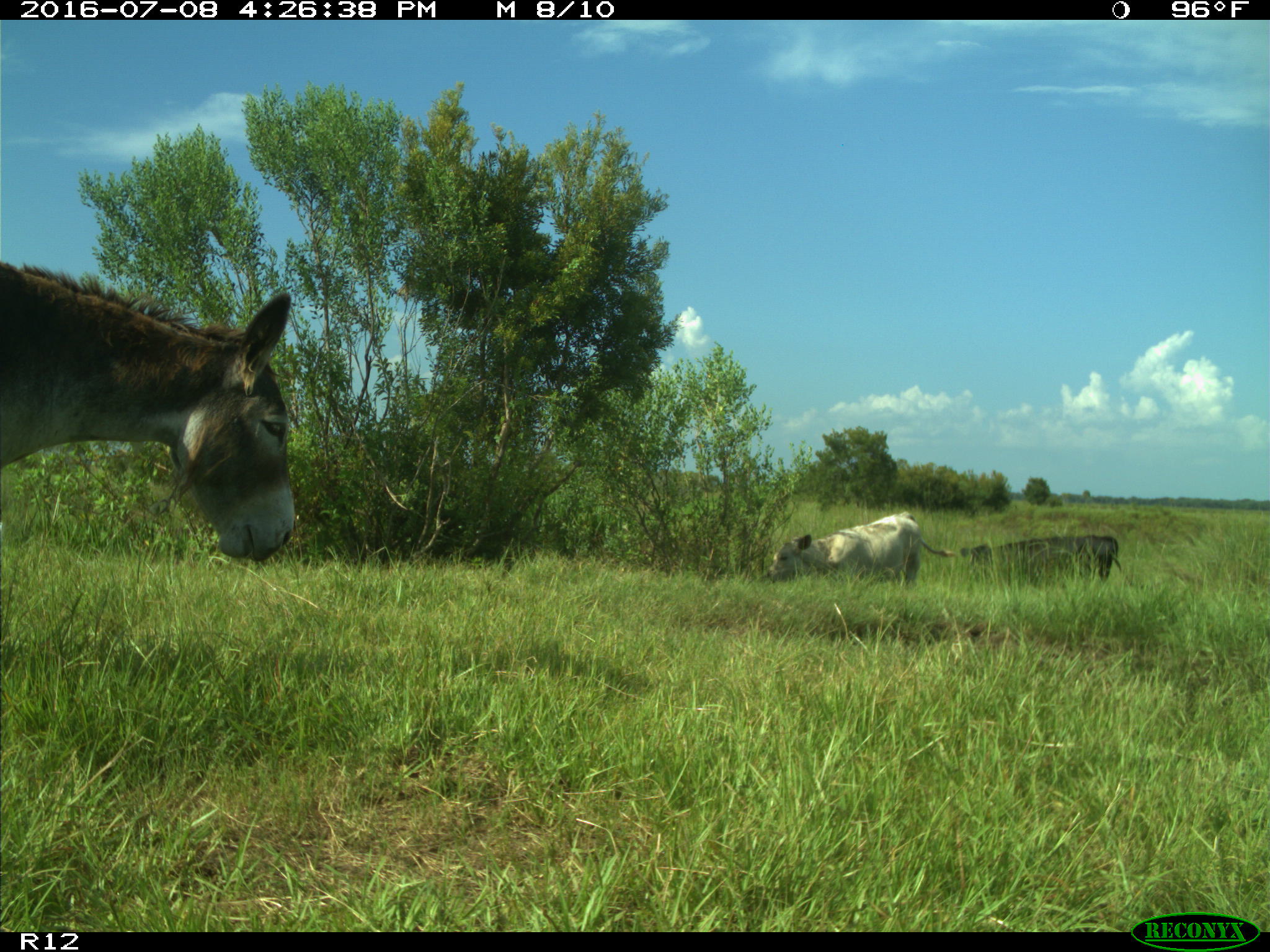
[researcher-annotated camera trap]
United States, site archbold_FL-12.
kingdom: Animalia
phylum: Chordata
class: Mammalia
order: Artiodactyla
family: Bovidae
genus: Bos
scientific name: Bos taurus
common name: domestic cow